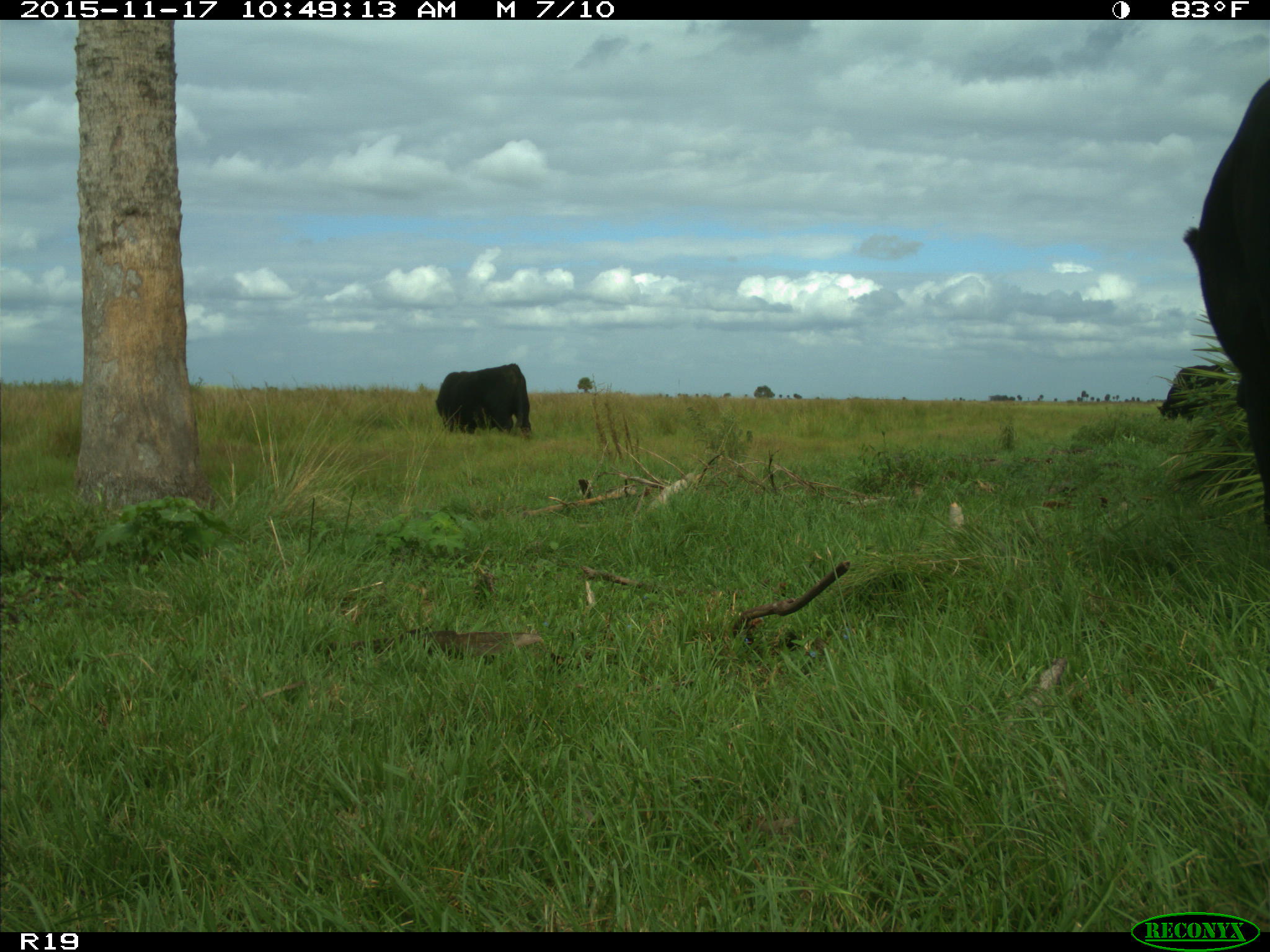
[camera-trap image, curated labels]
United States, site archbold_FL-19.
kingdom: Animalia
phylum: Chordata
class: Mammalia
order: Artiodactyla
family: Bovidae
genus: Bos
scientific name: Bos taurus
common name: domestic cow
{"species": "Bos taurus (domestic cow)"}